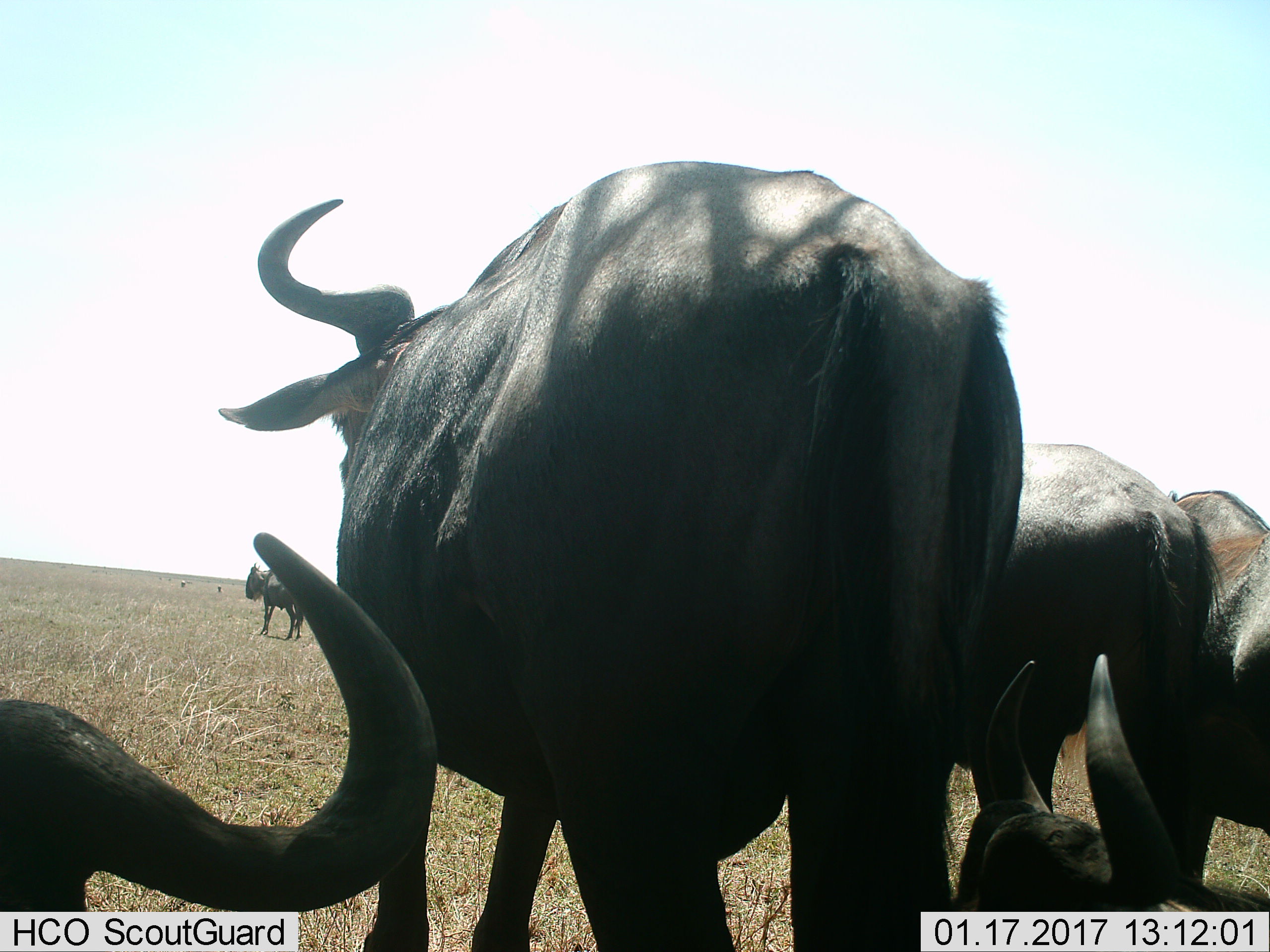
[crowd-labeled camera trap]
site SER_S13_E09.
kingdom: Animalia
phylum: Chordata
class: Mammalia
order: Artiodactyla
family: Bovidae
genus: Connochaetes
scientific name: Connochaetes taurinus taurinus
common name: blue wildebeest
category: wildebeestblue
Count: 6.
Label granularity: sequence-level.